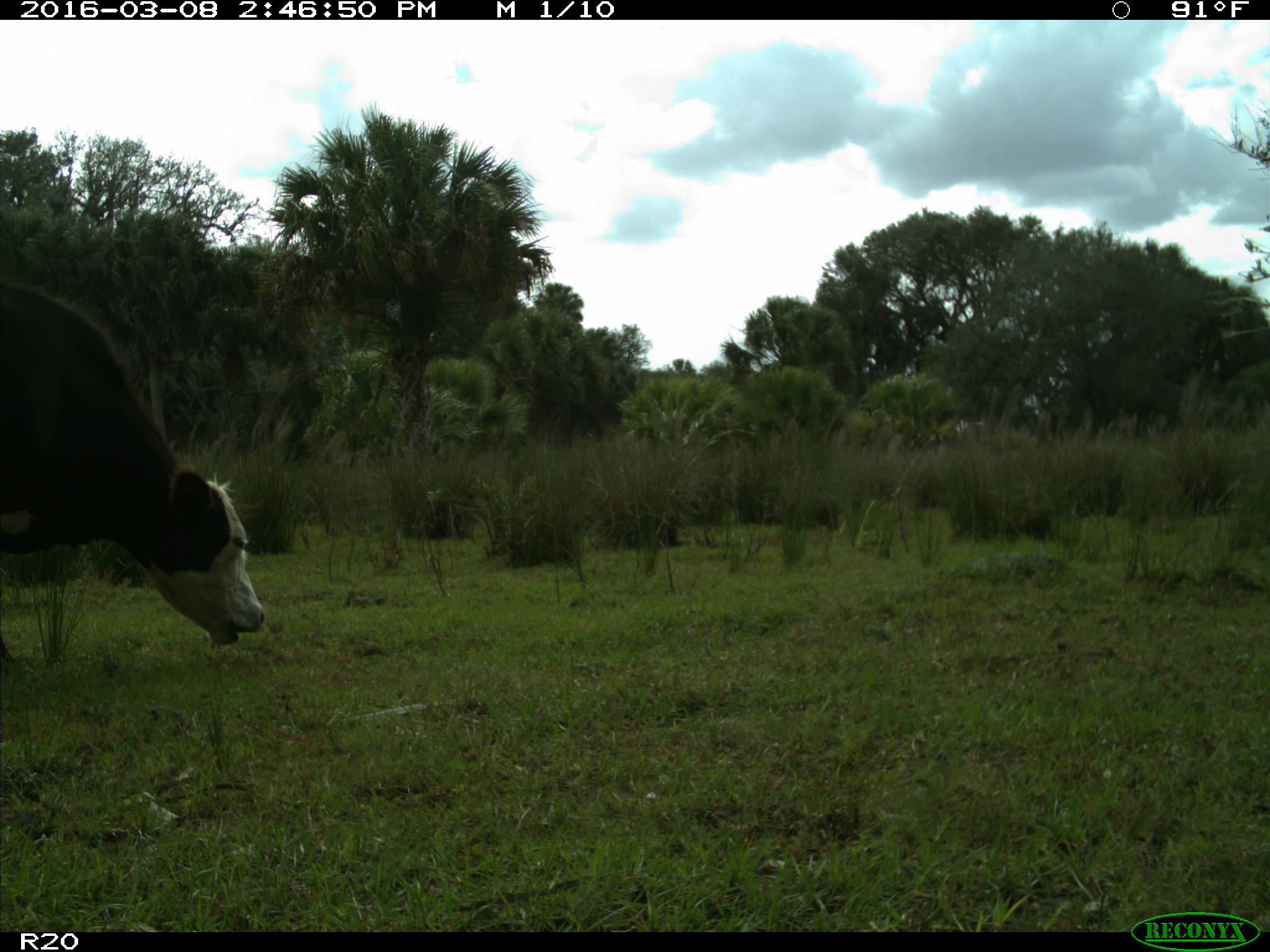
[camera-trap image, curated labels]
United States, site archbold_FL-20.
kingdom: Animalia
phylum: Chordata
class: Mammalia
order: Artiodactyla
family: Bovidae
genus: Bos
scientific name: Bos taurus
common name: domestic cow